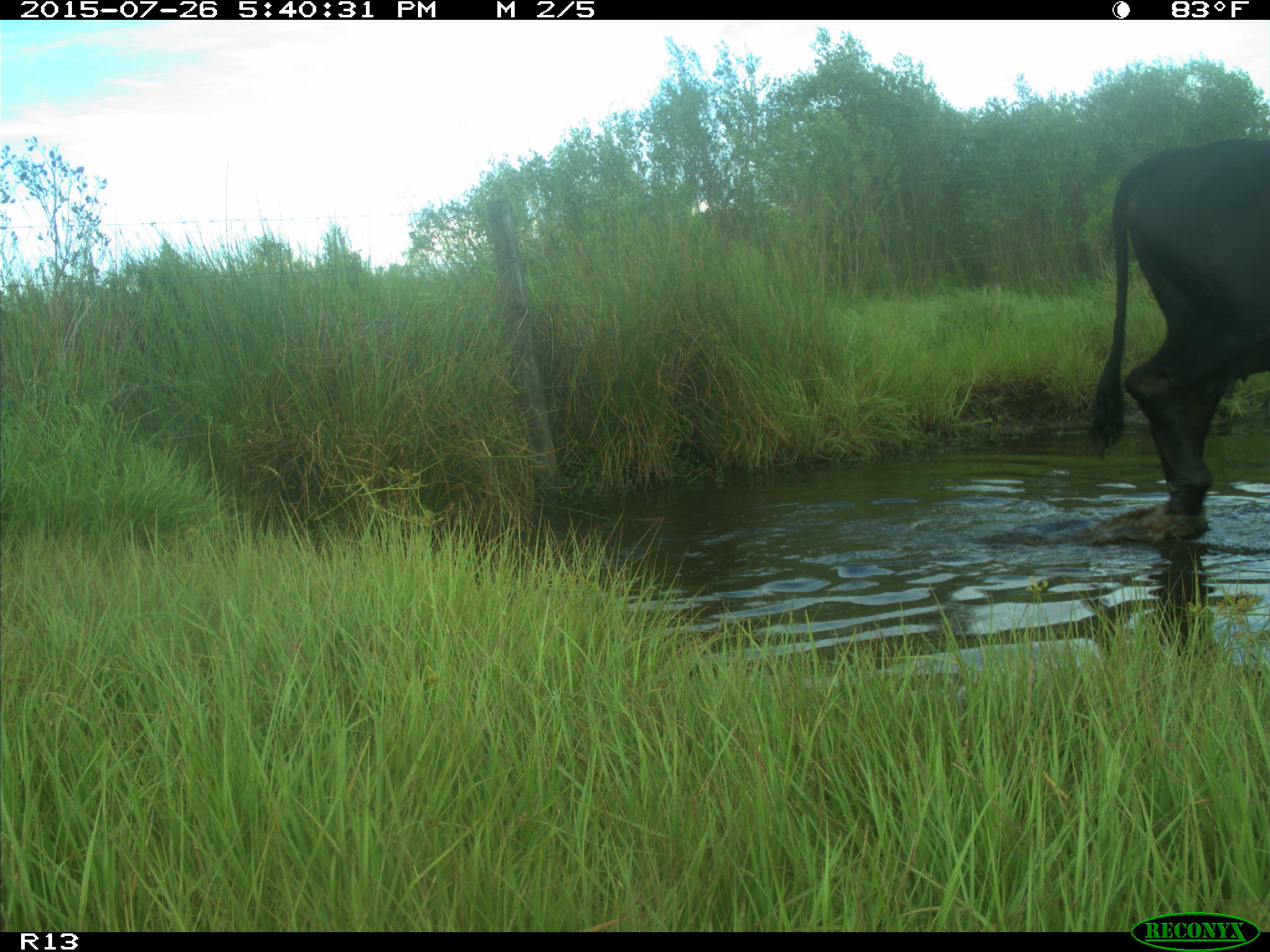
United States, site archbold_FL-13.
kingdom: Animalia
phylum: Chordata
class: Mammalia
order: Artiodactyla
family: Bovidae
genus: Bos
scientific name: Bos taurus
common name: domestic cow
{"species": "Bos taurus (domestic cow)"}